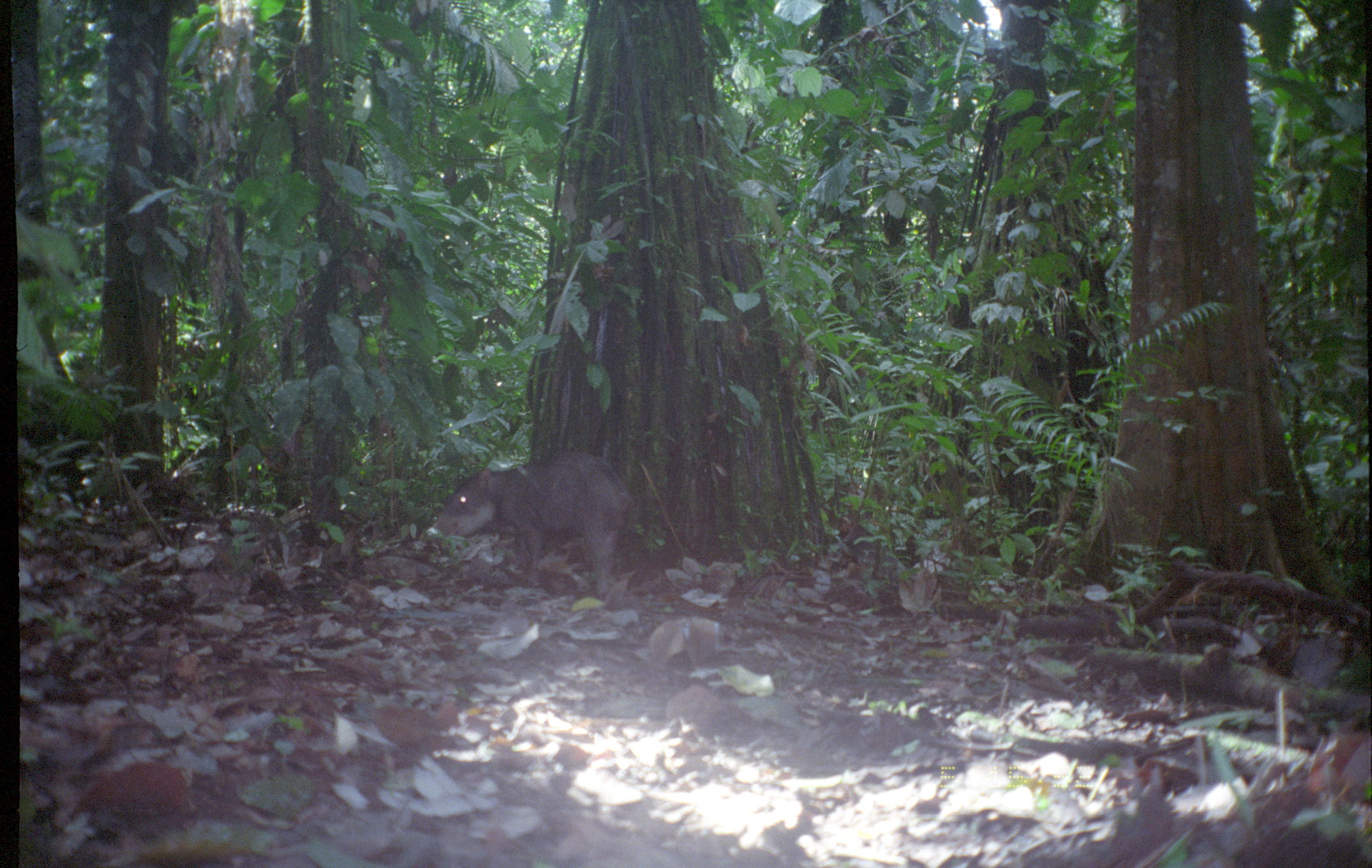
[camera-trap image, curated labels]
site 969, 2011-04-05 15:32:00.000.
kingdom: Animalia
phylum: Chordata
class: Mammalia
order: Artiodactyla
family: Tayassuidae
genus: Tayassu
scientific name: Tayassu pecari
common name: white-lipped peccary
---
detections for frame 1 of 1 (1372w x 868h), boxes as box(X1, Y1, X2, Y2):
tayassu pecari: box(434, 452, 638, 595)